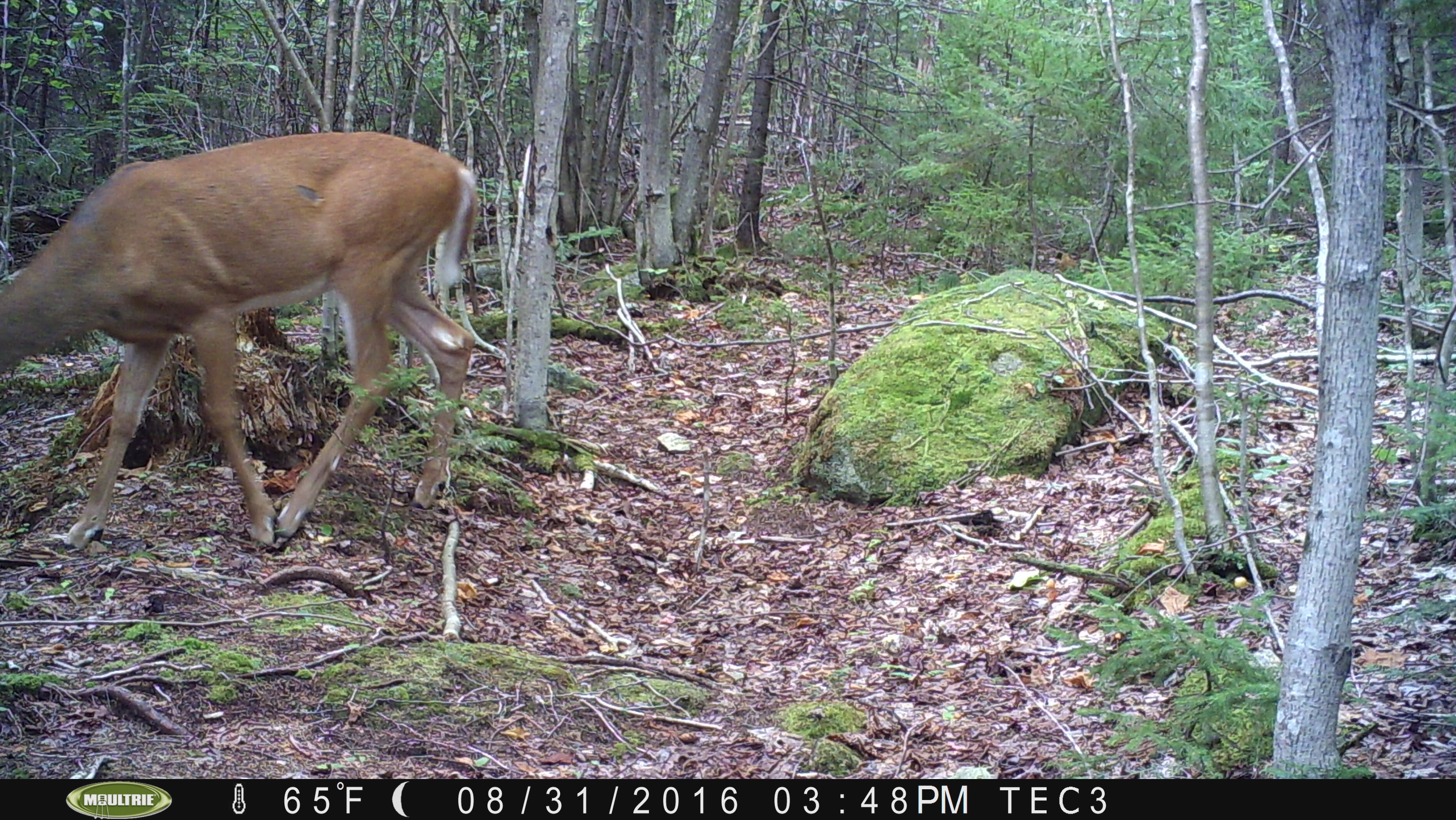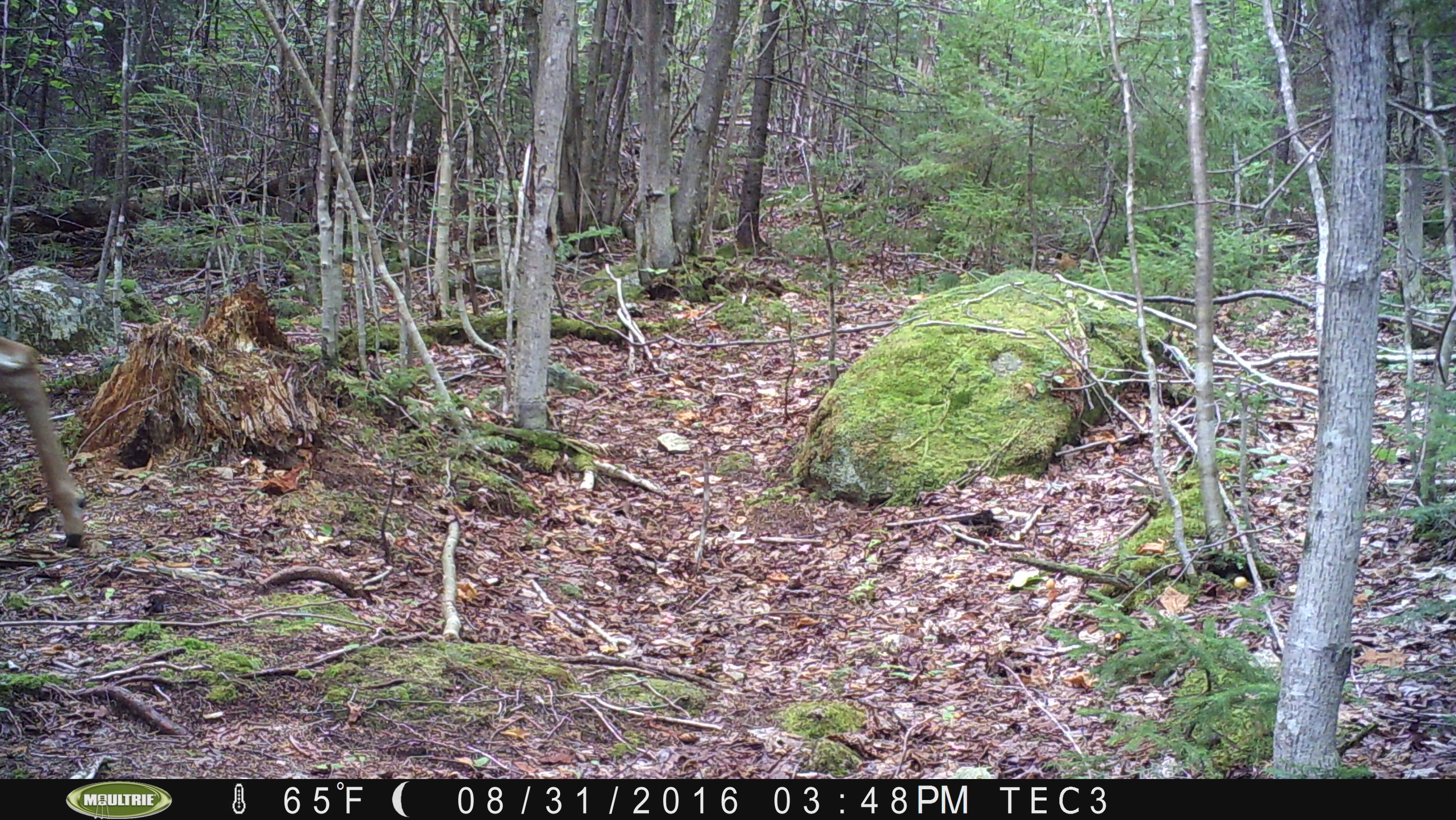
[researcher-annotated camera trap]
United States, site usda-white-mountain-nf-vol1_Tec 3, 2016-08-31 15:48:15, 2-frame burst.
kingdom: Animalia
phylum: Chordata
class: Mammalia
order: Artiodactyla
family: Cervidae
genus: Odocoileus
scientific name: Odocoileus virginianus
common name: white-tailed deer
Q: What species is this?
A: White-tailed deer (Odocoileus virginianus).